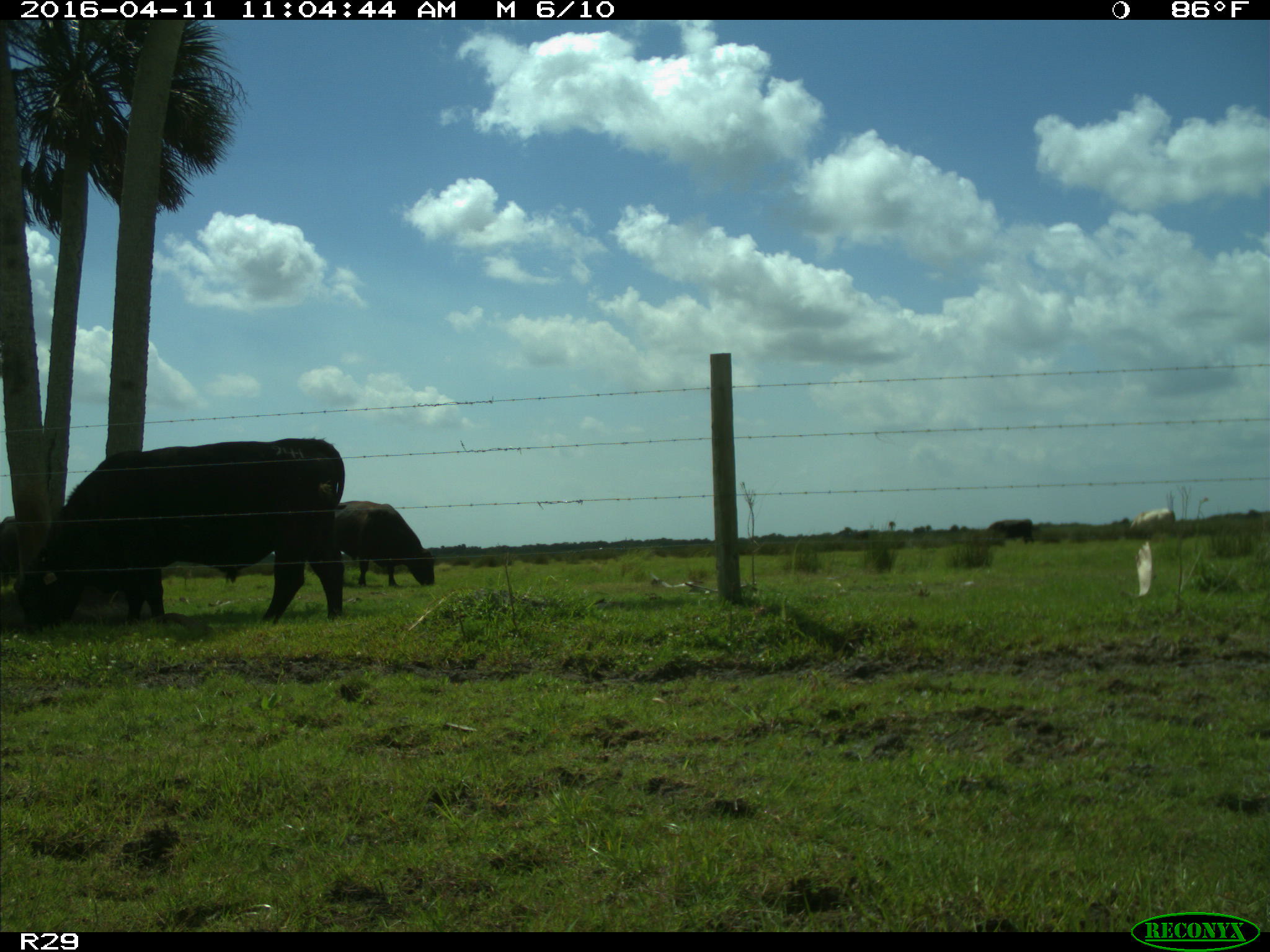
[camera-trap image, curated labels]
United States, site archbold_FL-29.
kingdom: Animalia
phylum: Chordata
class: Mammalia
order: Artiodactyla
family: Bovidae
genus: Bos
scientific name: Bos taurus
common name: domestic cow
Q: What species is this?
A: Bos taurus (domestic cow).